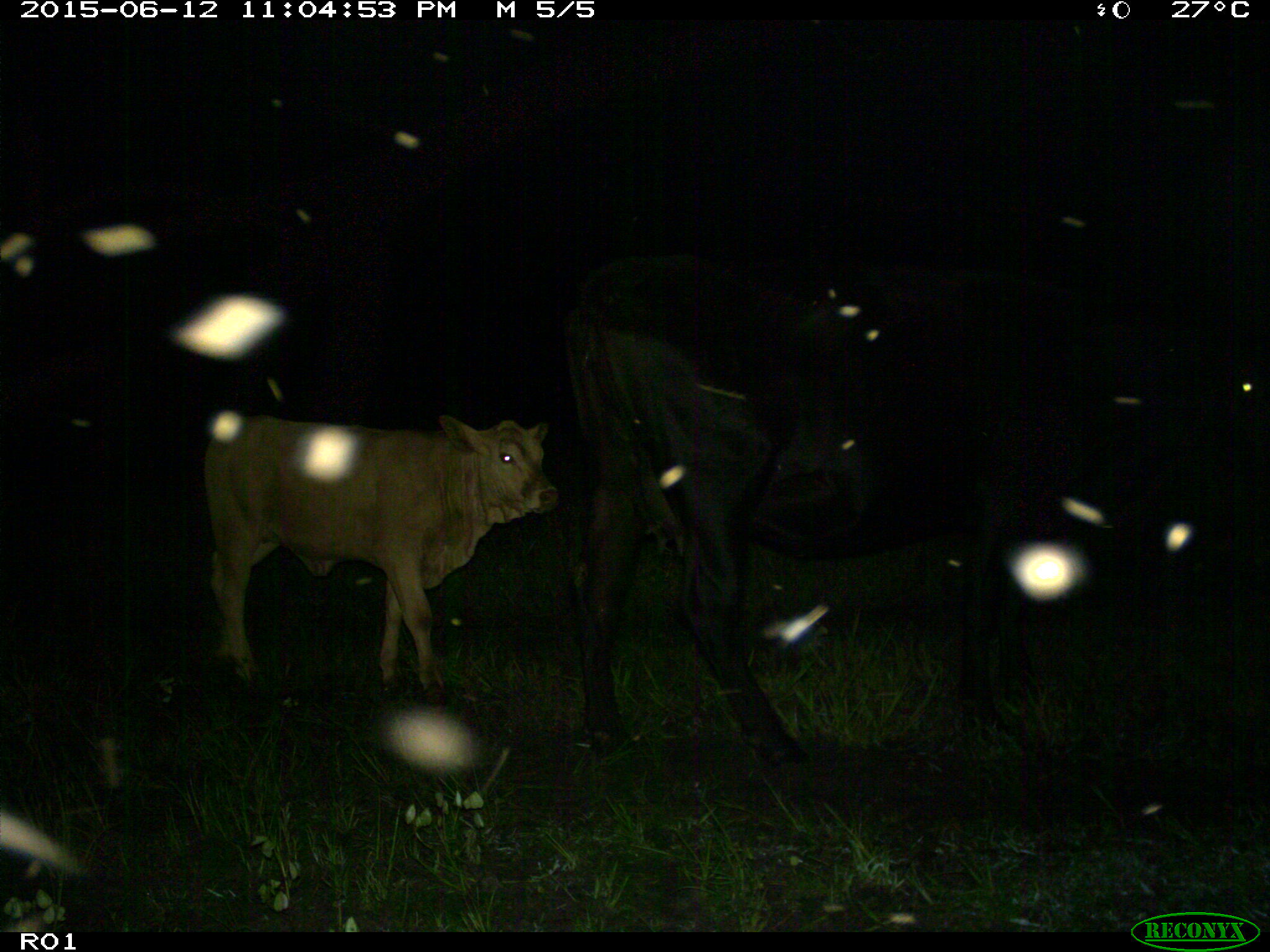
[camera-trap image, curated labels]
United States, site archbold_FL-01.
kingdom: Animalia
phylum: Chordata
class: Mammalia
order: Artiodactyla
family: Bovidae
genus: Bos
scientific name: Bos taurus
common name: domestic cow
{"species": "Bos taurus (domestic cow)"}